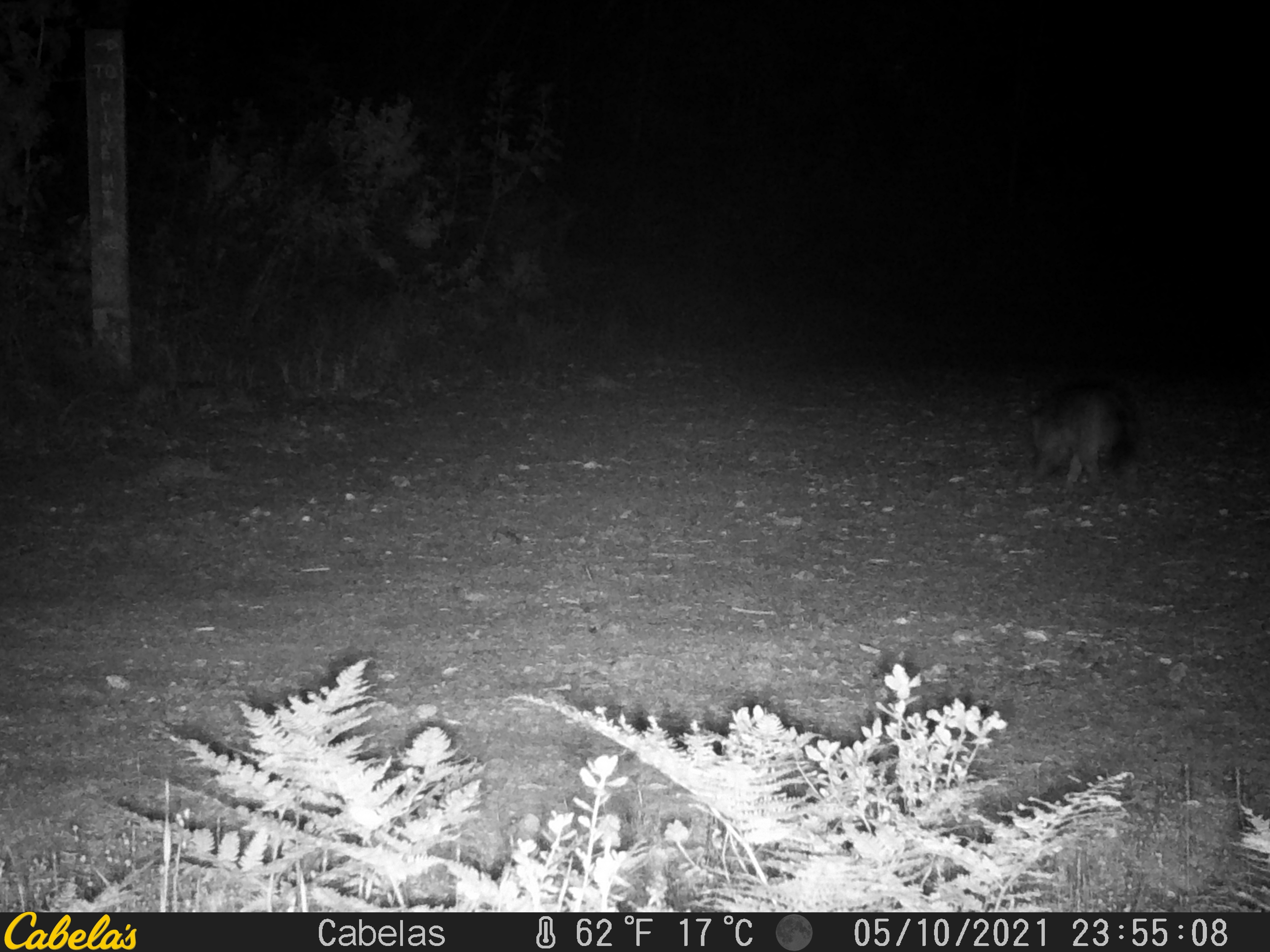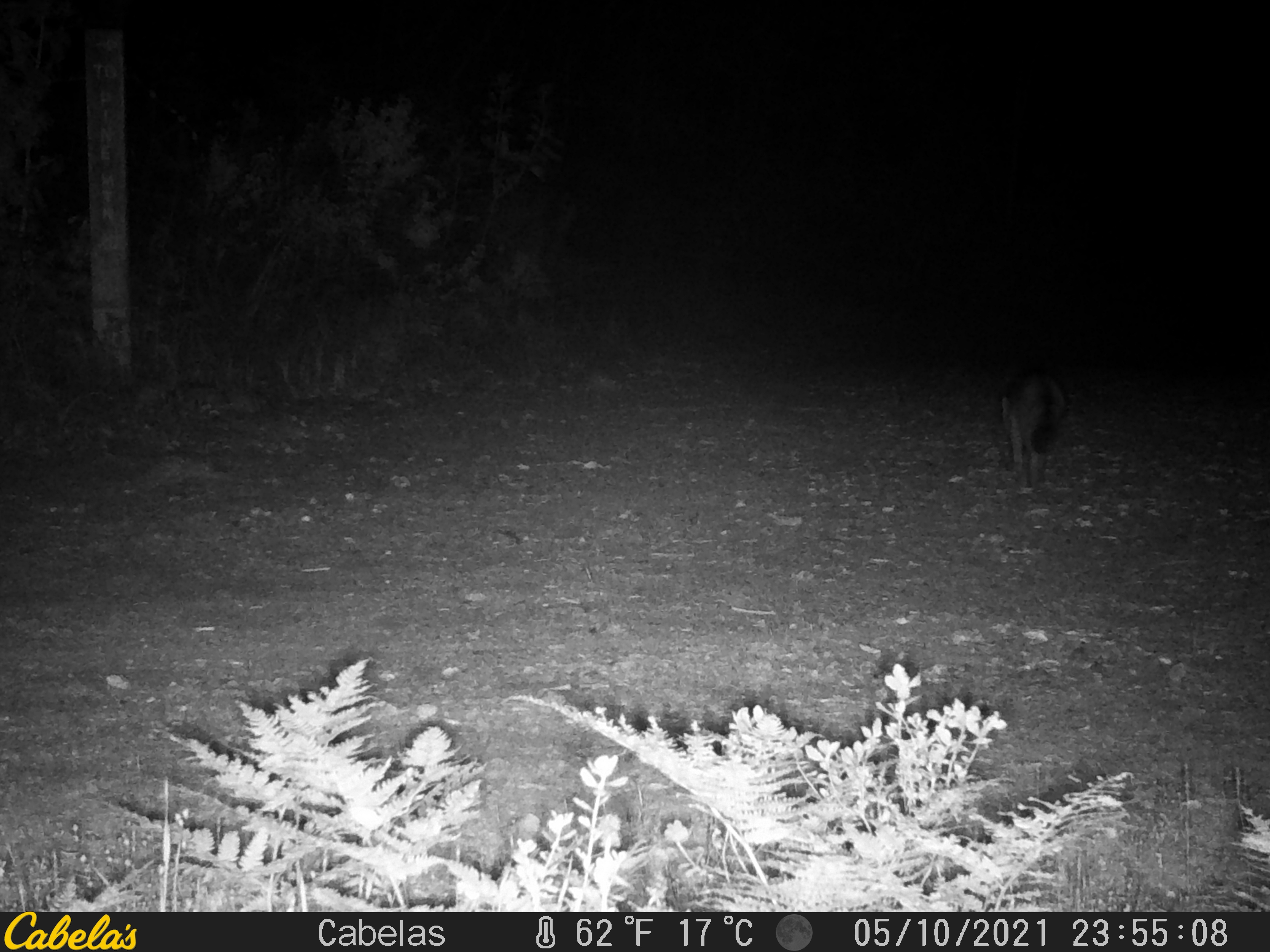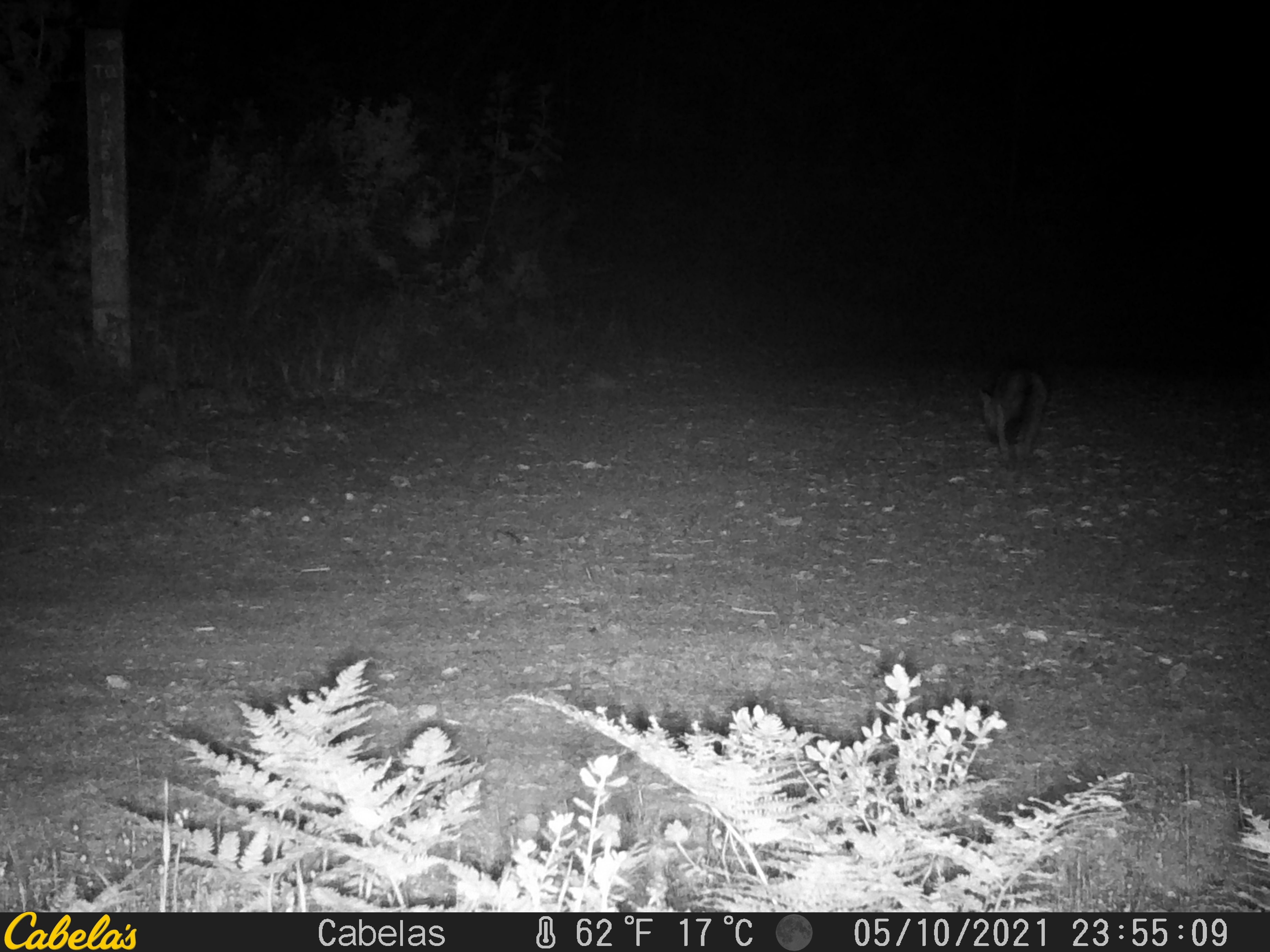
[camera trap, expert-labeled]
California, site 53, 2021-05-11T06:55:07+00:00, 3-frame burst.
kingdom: Animalia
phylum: Chordata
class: Mammalia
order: Carnivora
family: Canidae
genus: Urocyon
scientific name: Urocyon cinereoargenteus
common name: gray fox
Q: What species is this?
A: Gray fox (Urocyon cinereoargenteus).